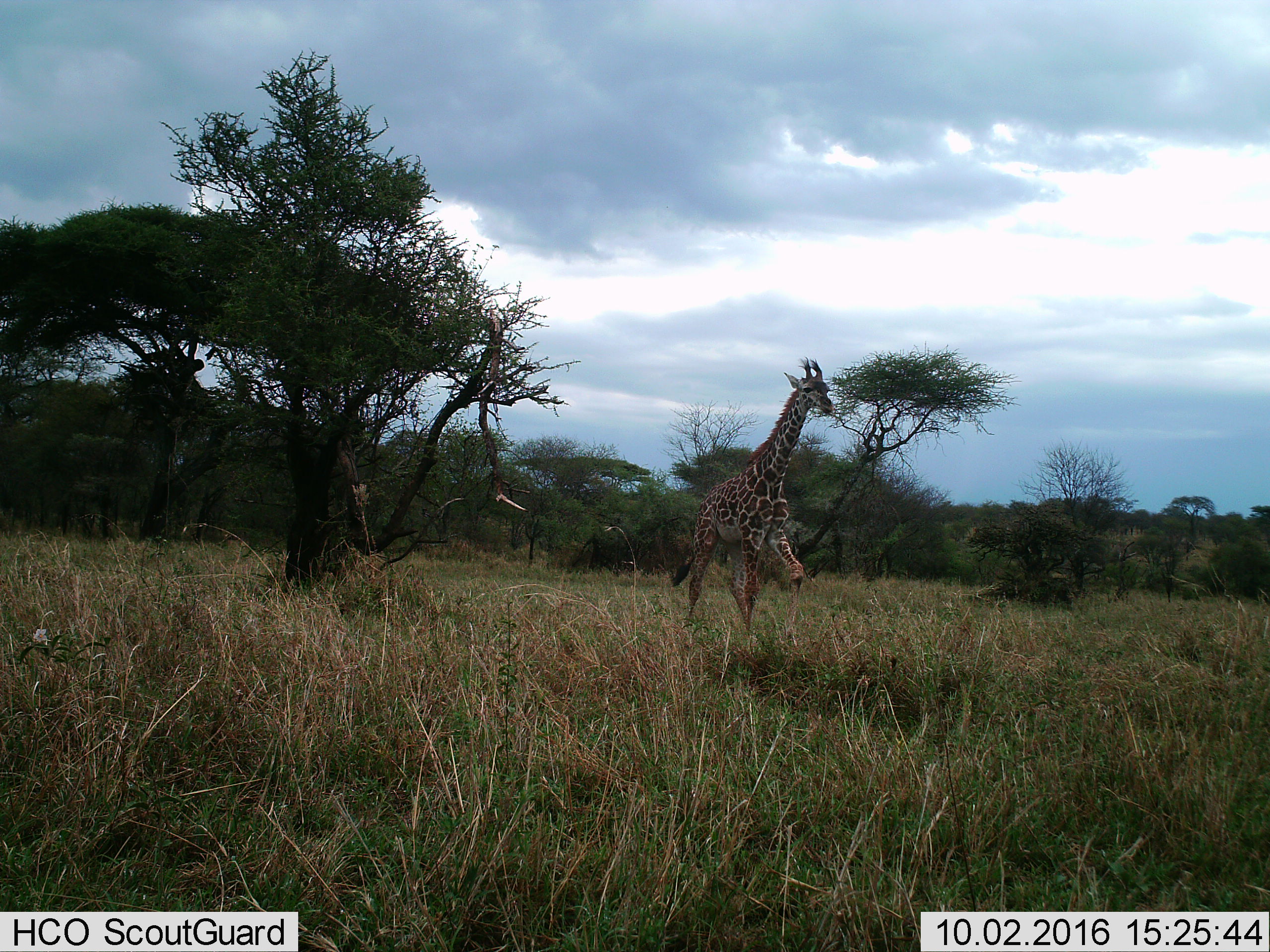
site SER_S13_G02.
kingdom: Animalia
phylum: Chordata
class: Mammalia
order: Artiodactyla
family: Giraffidae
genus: Giraffa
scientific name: Giraffa camelopardalis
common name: giraffe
Giraffe (Giraffa camelopardalis), count 1. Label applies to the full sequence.